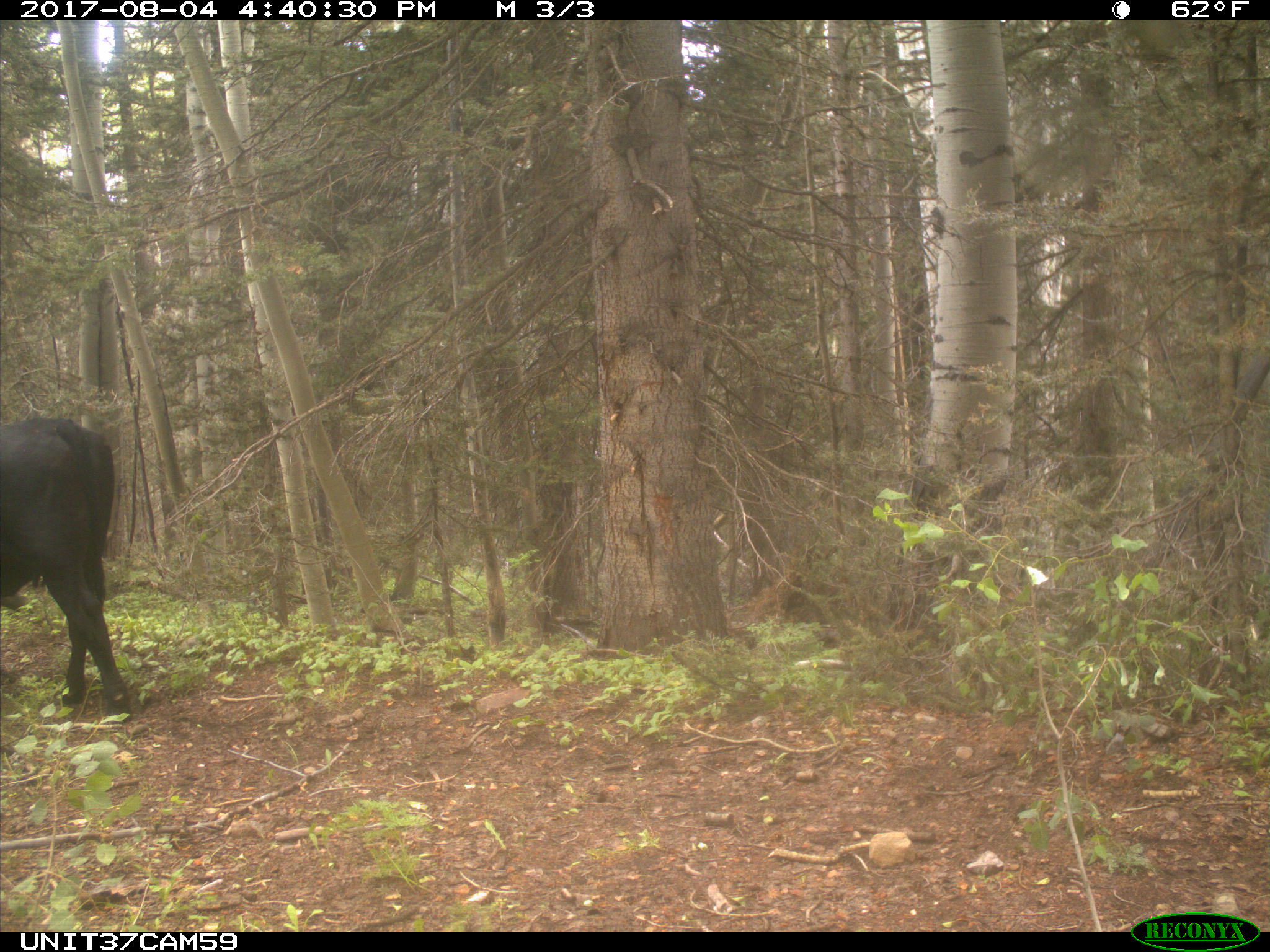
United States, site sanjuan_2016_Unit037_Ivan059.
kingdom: Animalia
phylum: Chordata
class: Mammalia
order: Artiodactyla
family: Bovidae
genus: Bos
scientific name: Bos taurus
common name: domestic cow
Bos taurus (domestic cow).